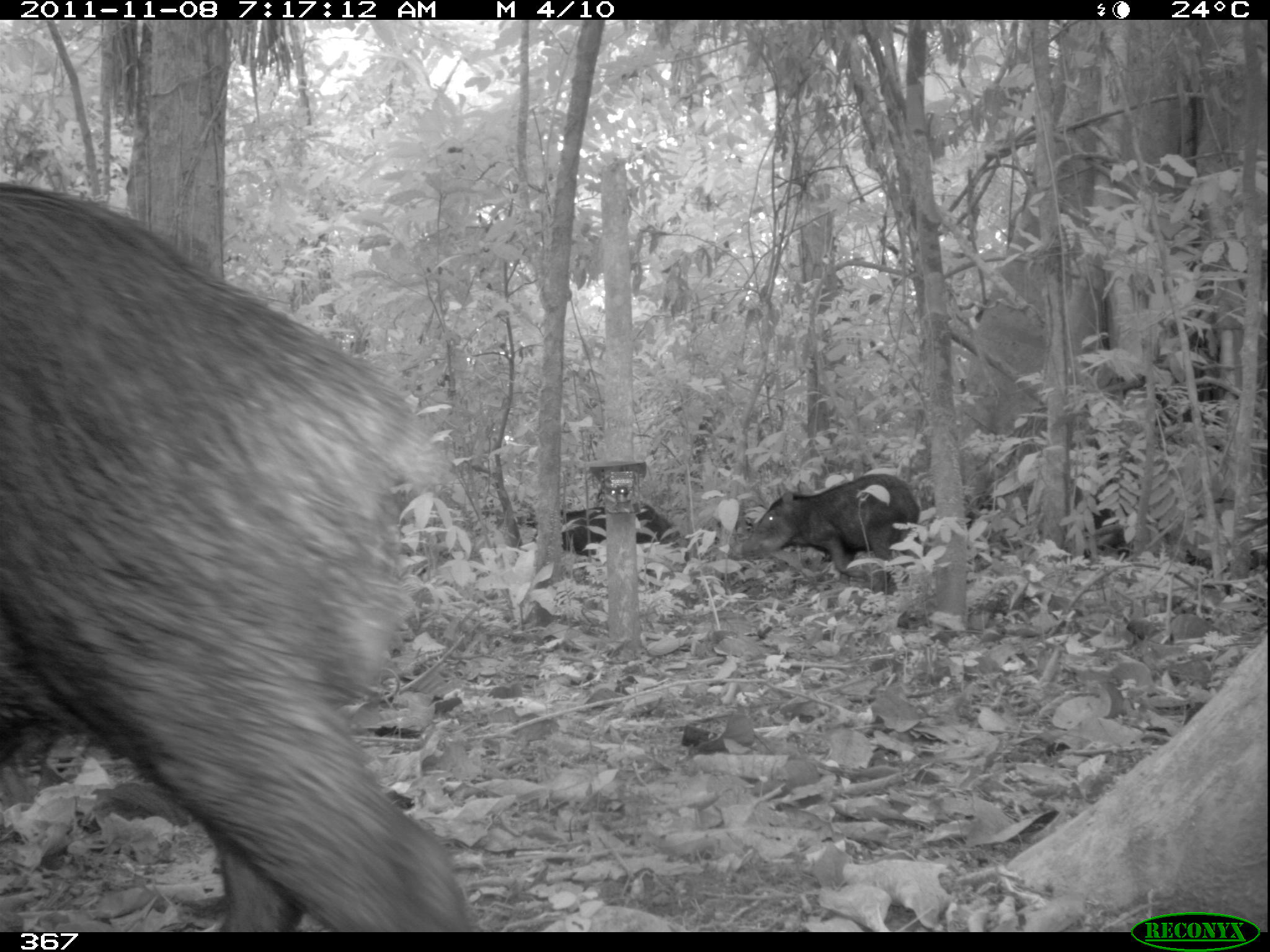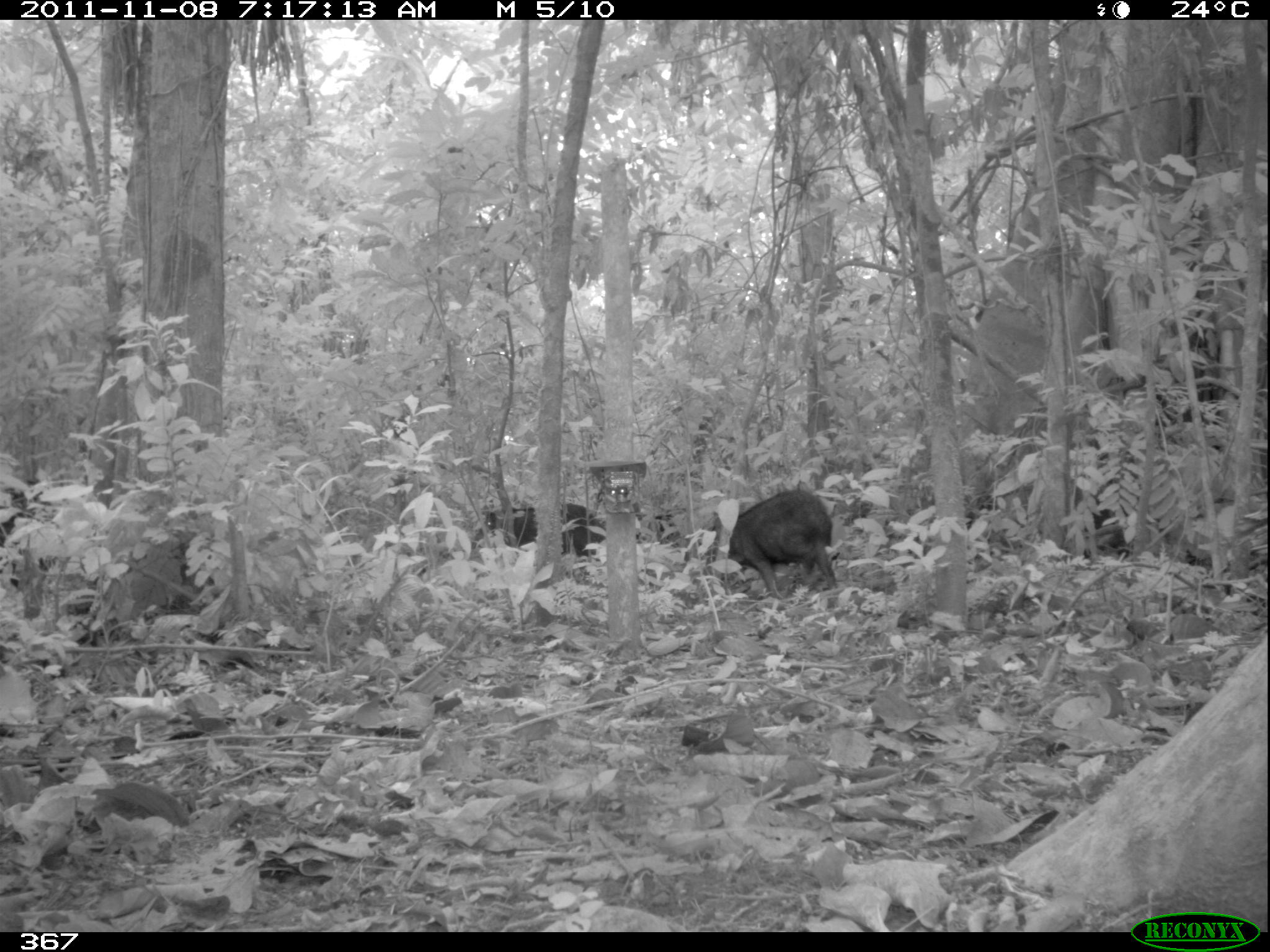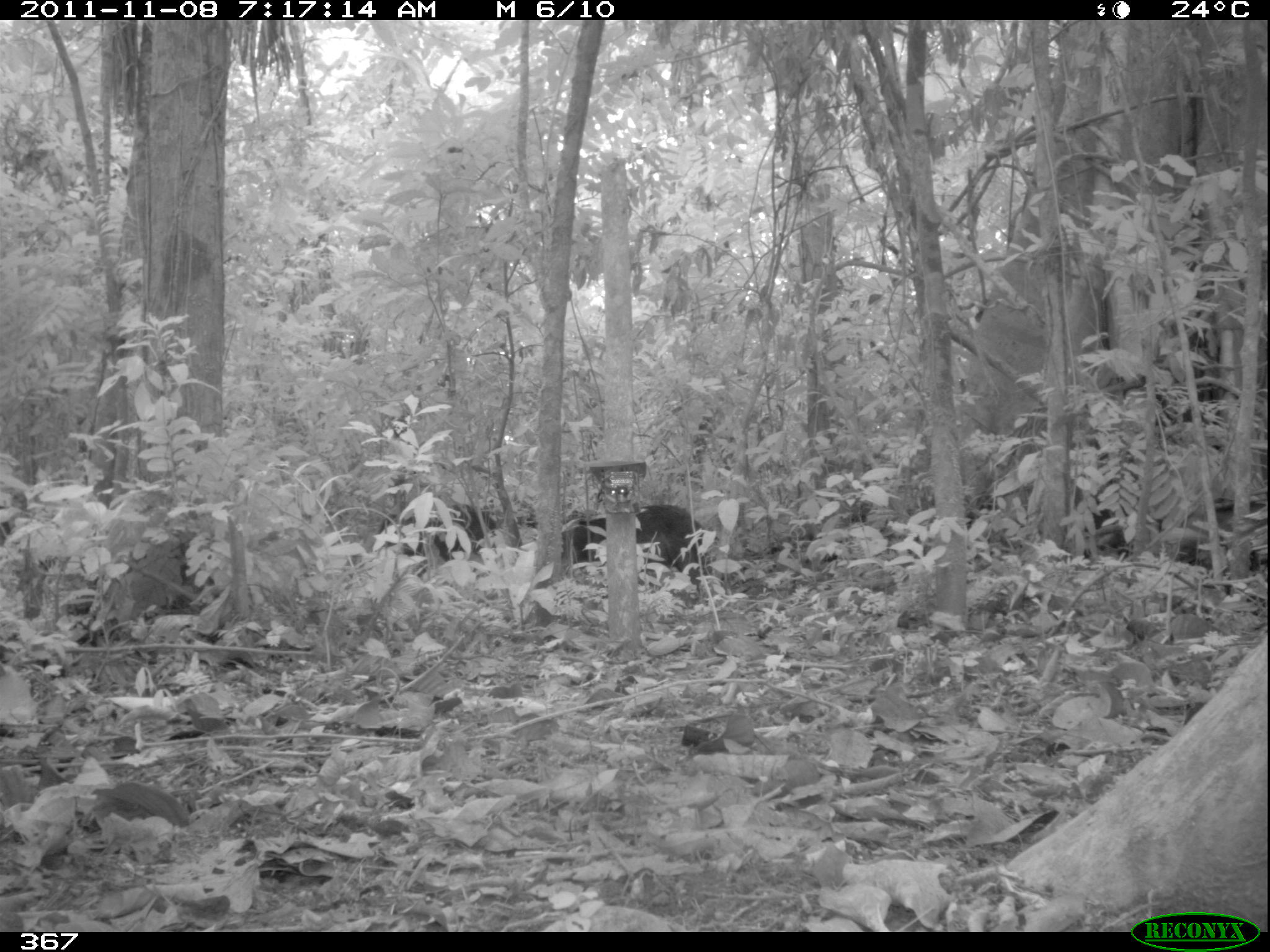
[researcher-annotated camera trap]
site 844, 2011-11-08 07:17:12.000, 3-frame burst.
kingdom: Animalia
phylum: Chordata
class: Mammalia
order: Artiodactyla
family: Tayassuidae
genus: Tayassu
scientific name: Tayassu pecari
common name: white-lipped peccary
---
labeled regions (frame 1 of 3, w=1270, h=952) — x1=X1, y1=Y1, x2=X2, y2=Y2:
tayassu pecari: x1=1, y1=177, x2=479, y2=932; x1=741, y1=472, x2=922, y2=581; x1=969, y1=479, x2=1130, y2=560; x1=516, y1=500, x2=680, y2=560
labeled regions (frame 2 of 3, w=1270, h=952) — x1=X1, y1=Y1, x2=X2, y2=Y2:
tayassu pecari: x1=728, y1=490, x2=837, y2=598; x1=471, y1=503, x2=605, y2=557; x1=636, y1=509, x2=680, y2=548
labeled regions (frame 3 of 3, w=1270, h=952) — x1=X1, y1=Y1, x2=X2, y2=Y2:
tayassu pecari: x1=563, y1=501, x2=703, y2=587; x1=373, y1=504, x2=498, y2=567; x1=489, y1=496, x2=603, y2=538